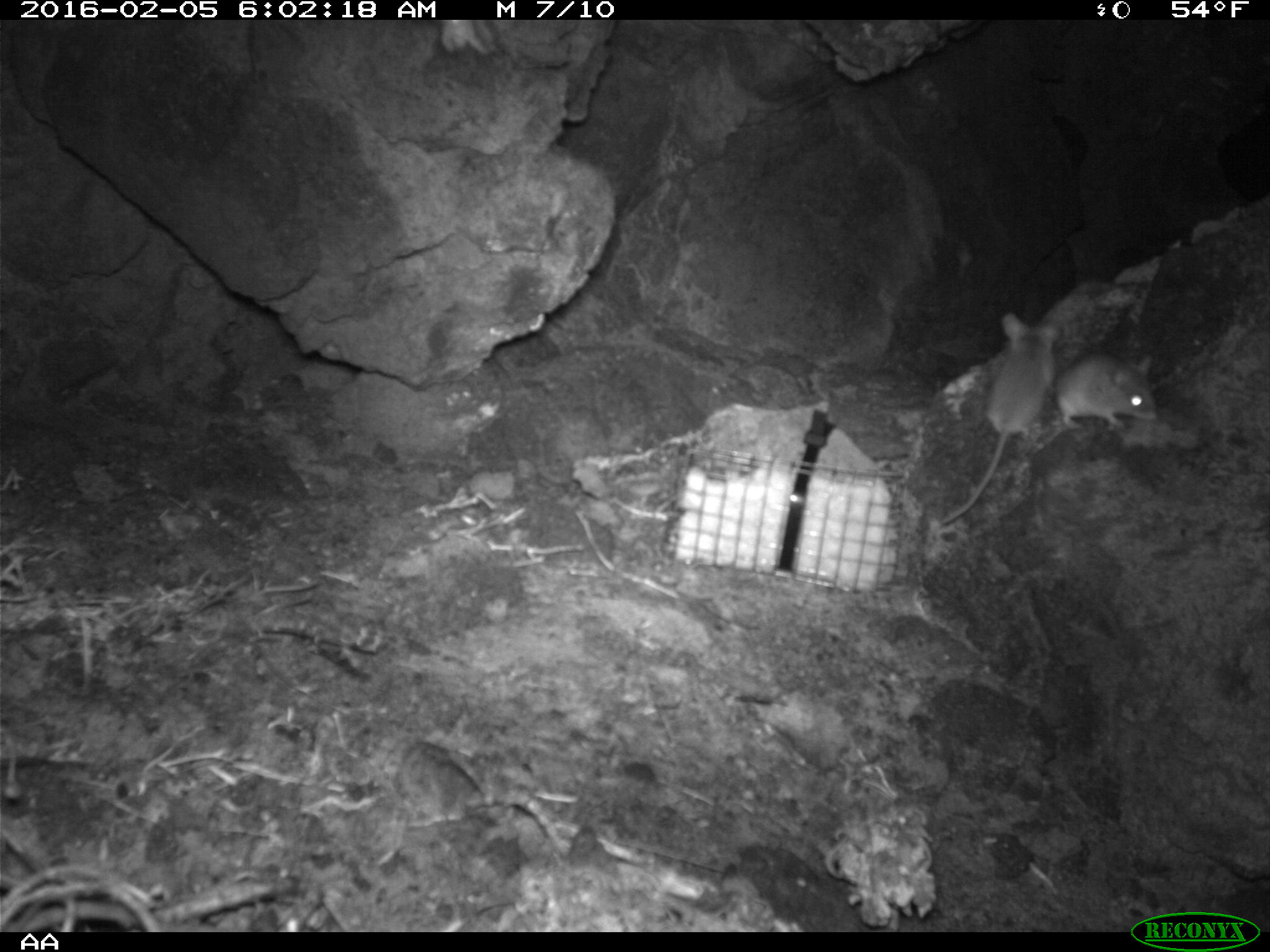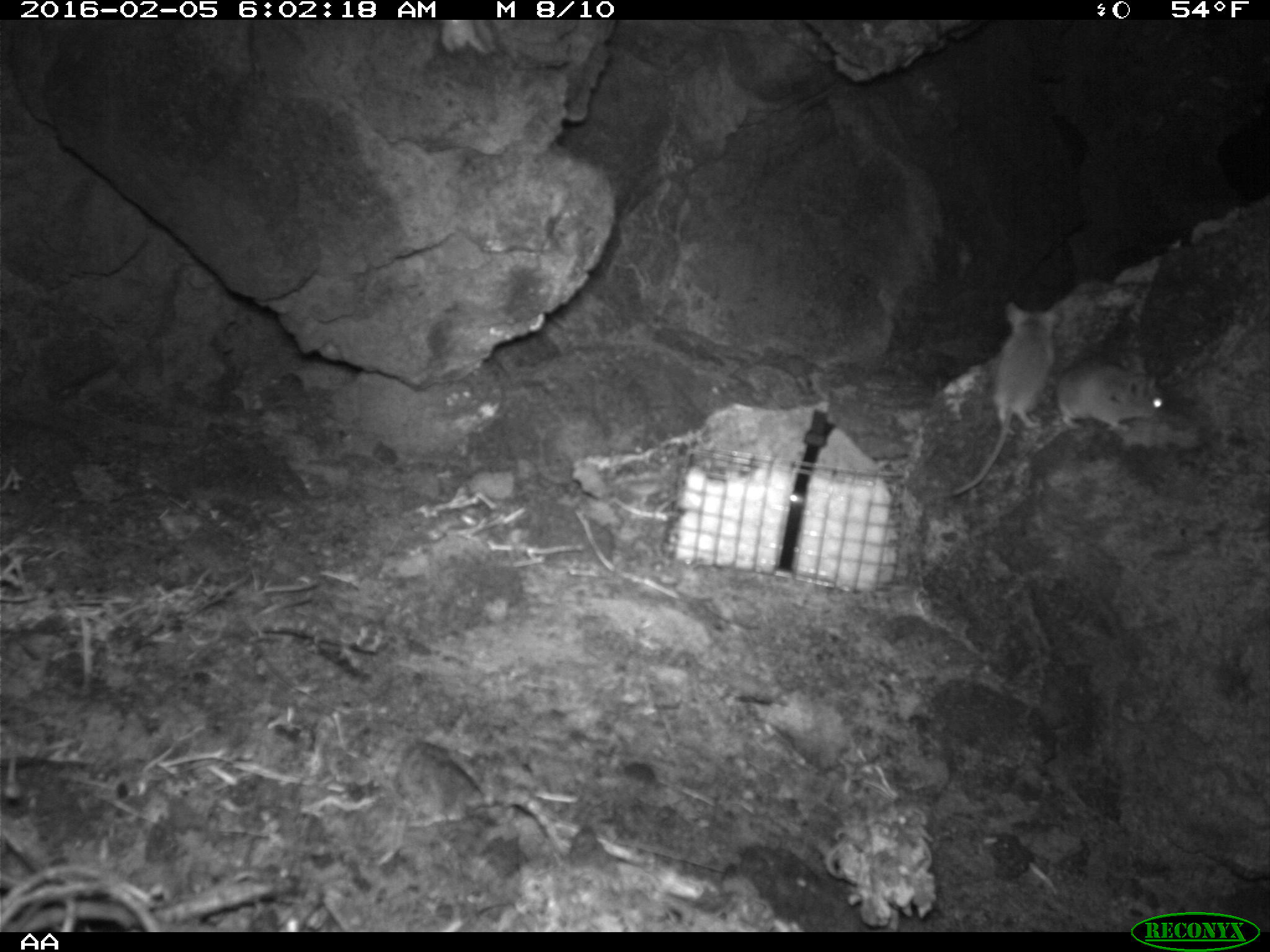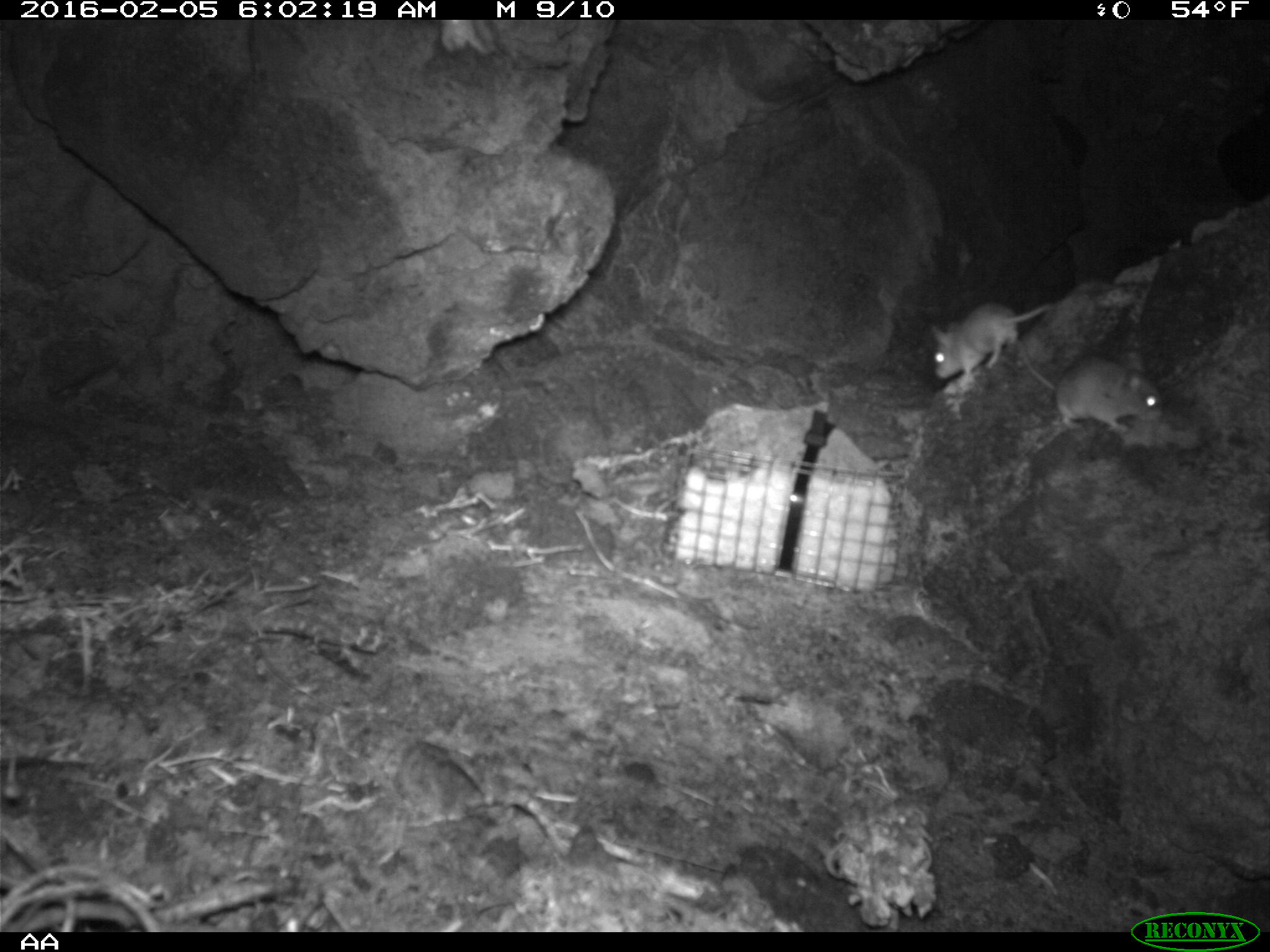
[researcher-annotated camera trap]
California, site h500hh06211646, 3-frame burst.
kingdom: Animalia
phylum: Chordata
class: Mammalia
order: Rodentia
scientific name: Rodentia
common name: rodent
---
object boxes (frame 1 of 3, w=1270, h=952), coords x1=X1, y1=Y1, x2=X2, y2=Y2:
rodent: x1=941, y1=313, x2=1058, y2=525; x1=1055, y1=354, x2=1157, y2=430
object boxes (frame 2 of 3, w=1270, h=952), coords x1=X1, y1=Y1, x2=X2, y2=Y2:
rodent: x1=942, y1=302, x2=1060, y2=496; x1=1062, y1=350, x2=1165, y2=430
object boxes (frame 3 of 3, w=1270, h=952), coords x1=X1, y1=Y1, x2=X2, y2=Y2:
rodent: x1=1011, y1=330, x2=1166, y2=440; x1=926, y1=289, x2=1057, y2=382